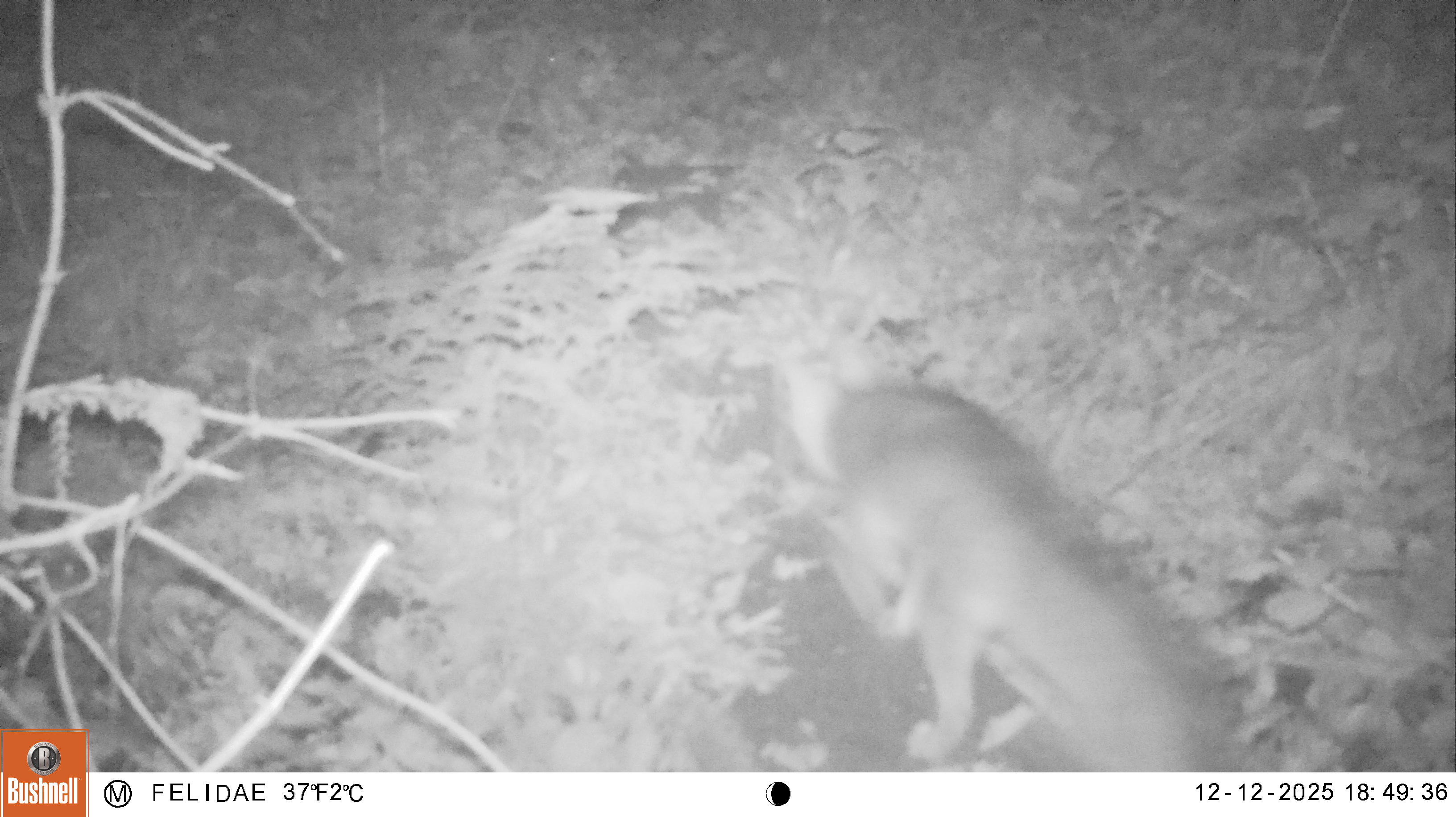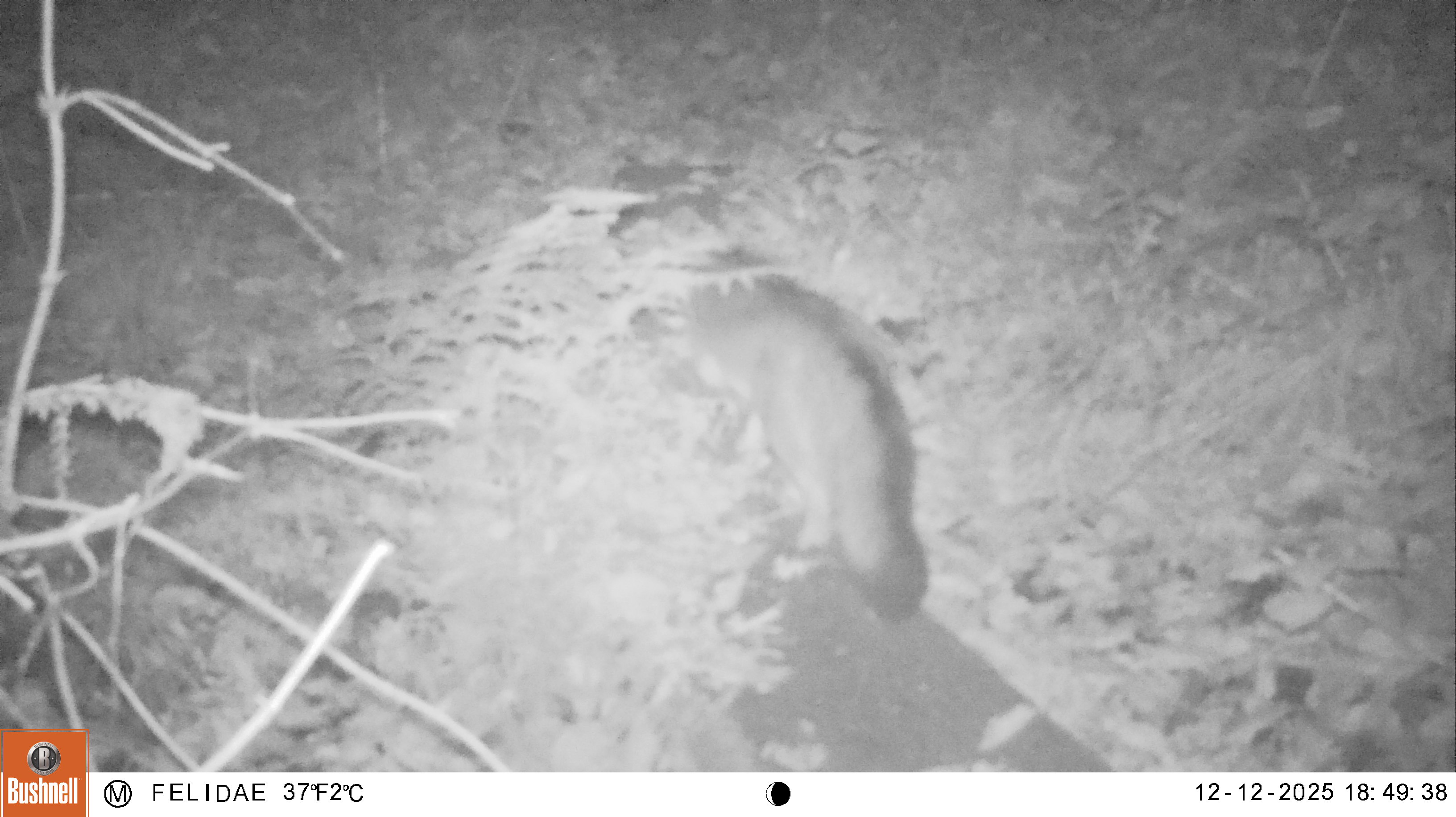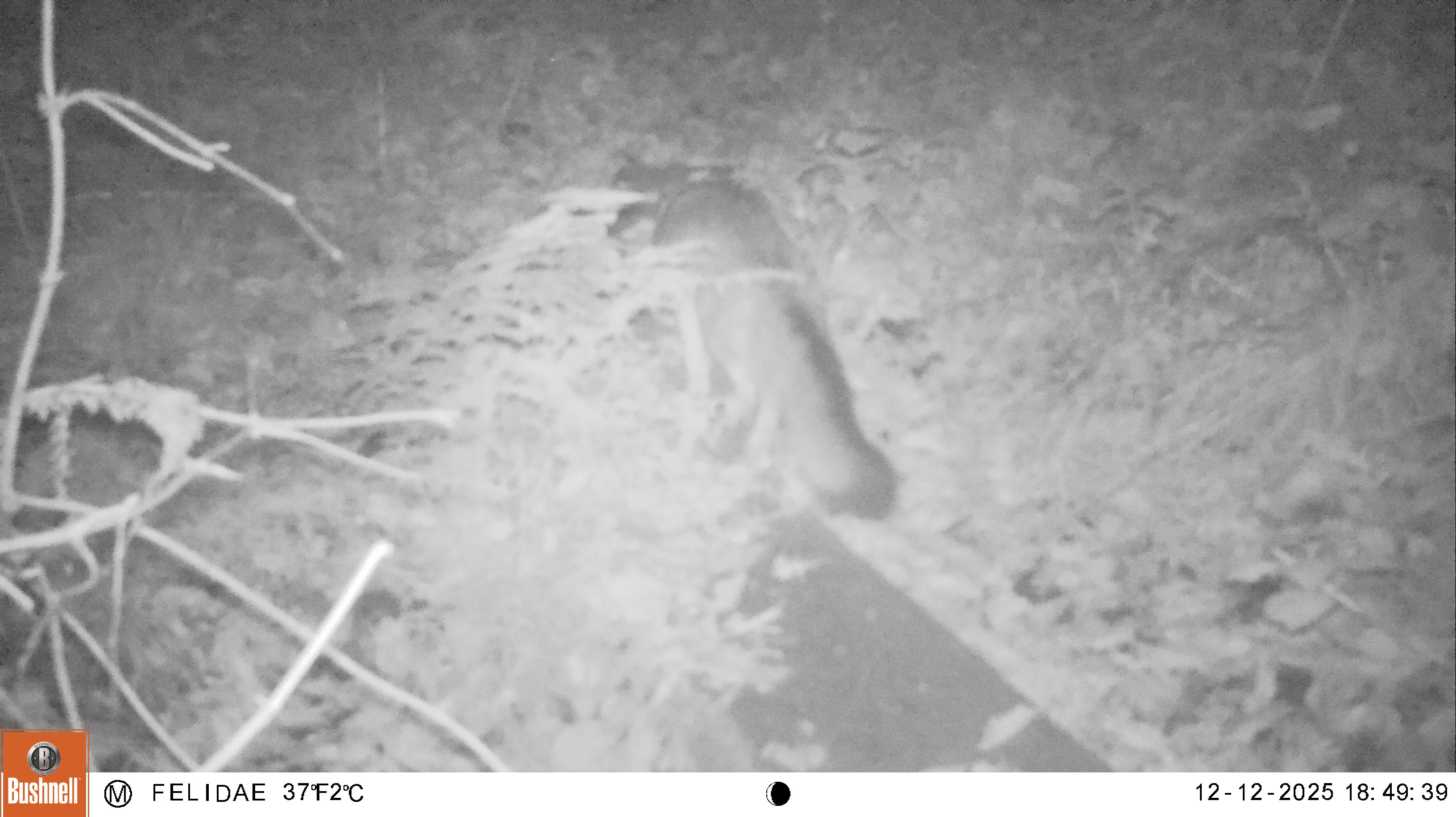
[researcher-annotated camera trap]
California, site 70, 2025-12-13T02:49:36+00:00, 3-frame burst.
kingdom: Animalia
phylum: Chordata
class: Mammalia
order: Carnivora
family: Canidae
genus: Urocyon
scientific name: Urocyon cinereoargenteus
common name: gray fox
Gray fox (Urocyon cinereoargenteus).